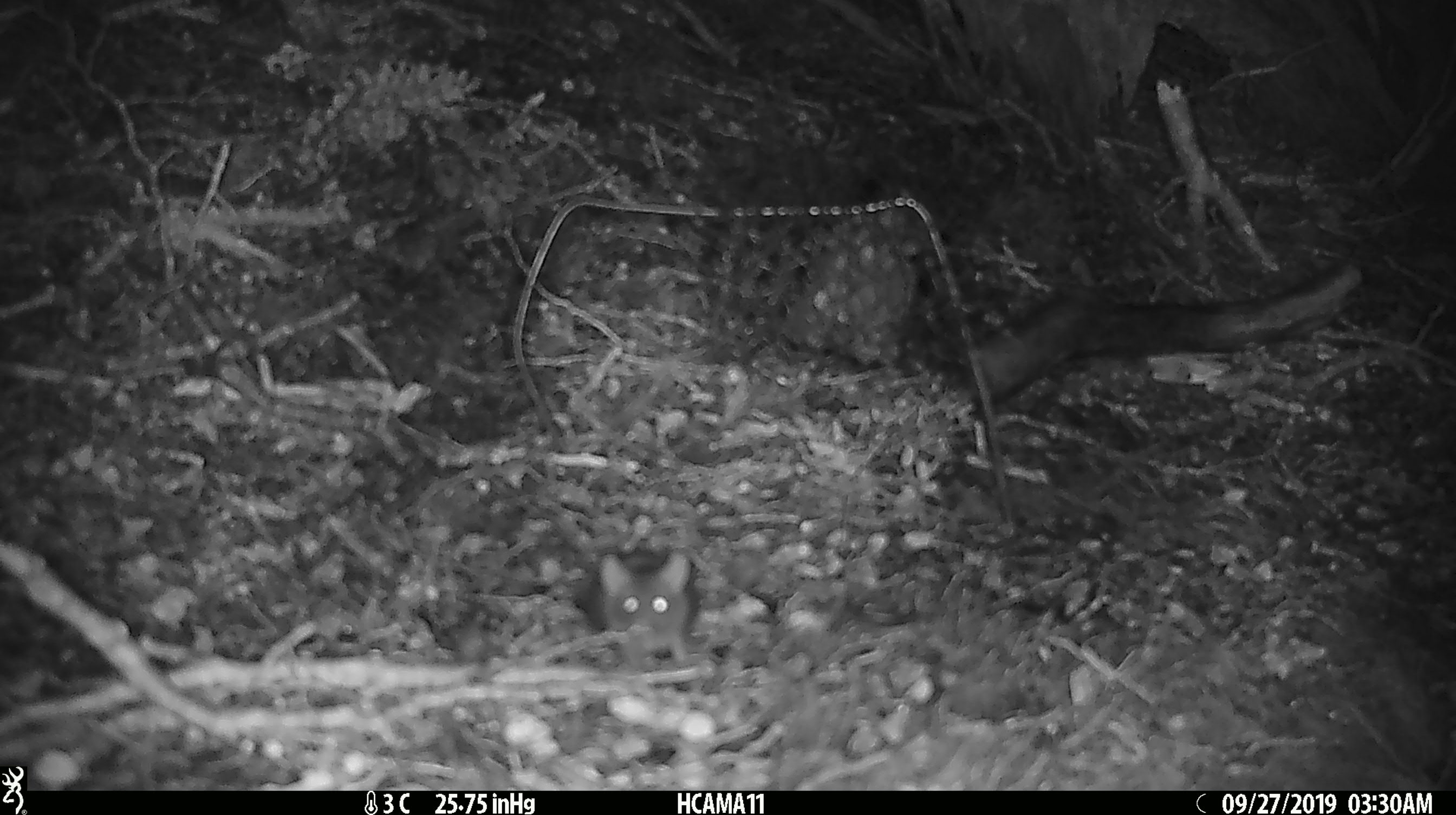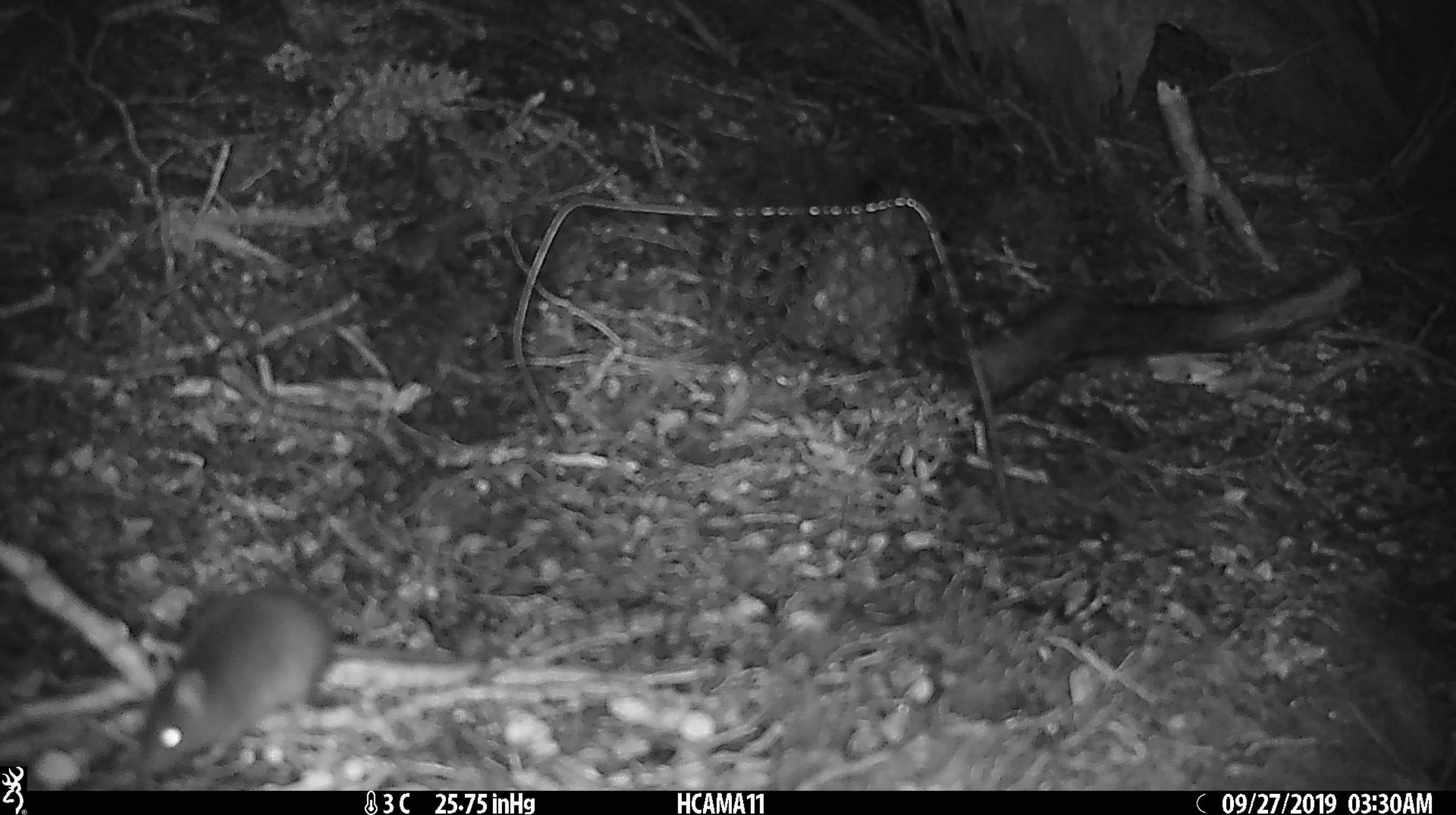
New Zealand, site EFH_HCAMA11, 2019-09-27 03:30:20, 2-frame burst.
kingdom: Animalia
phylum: Chordata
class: Mammalia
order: Rodentia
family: Muridae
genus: Mus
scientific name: Mus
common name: mouse